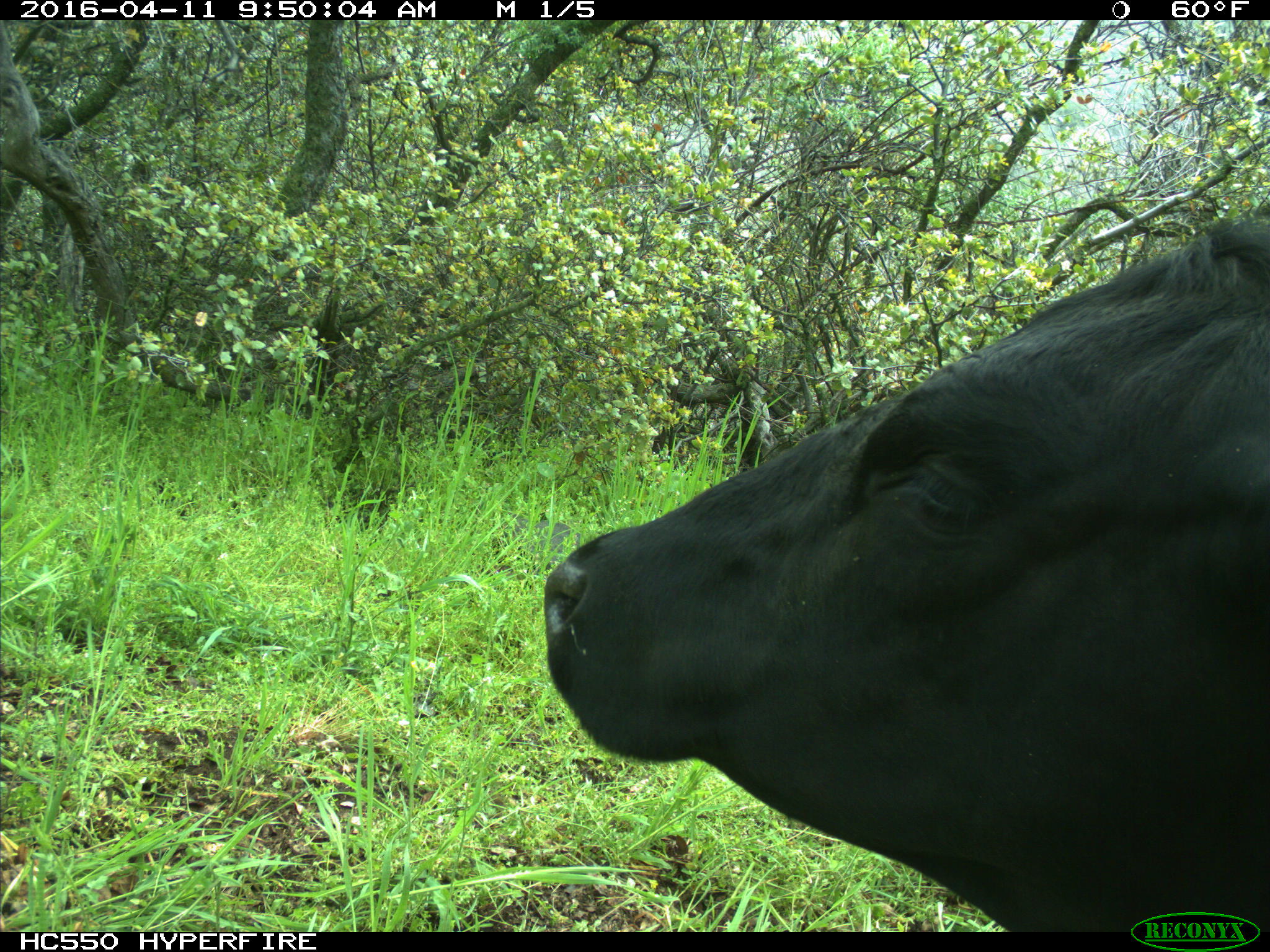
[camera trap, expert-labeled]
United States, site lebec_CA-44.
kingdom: Animalia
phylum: Chordata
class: Mammalia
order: Artiodactyla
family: Bovidae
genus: Bos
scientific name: Bos taurus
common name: domestic cow